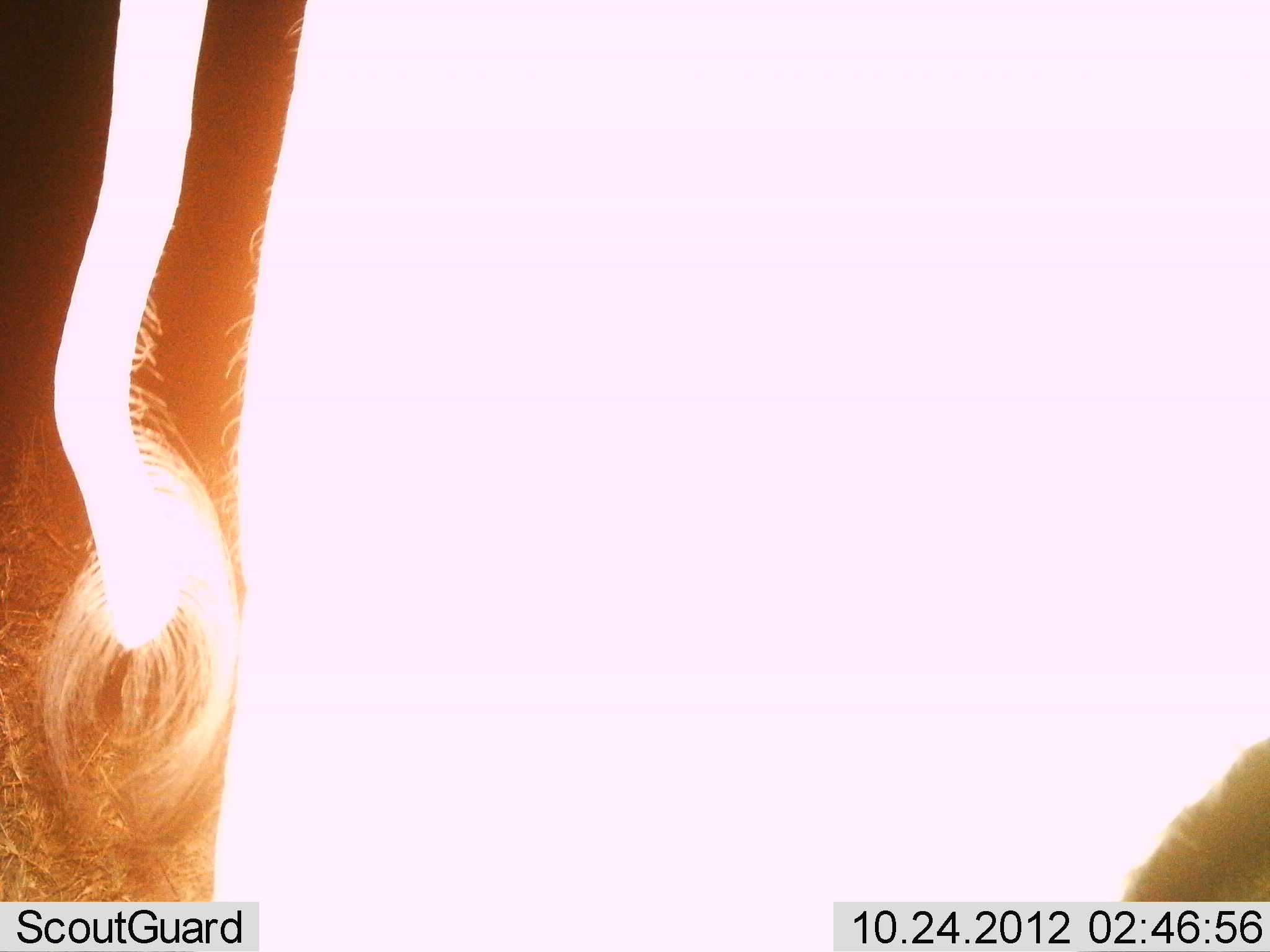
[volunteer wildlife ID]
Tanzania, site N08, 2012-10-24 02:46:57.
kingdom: Animalia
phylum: Chordata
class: Mammalia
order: Proboscidea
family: Elephantidae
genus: Loxodonta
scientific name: Loxodonta africana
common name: african bush elephant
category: elephant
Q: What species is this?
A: Elephant (african bush elephant) (Loxodonta africana).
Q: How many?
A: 1.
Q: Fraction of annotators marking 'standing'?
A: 100%.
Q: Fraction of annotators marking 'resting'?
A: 0%.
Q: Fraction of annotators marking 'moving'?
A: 0%.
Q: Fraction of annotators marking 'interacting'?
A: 0%.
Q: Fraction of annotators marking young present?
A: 0%.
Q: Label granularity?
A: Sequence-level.